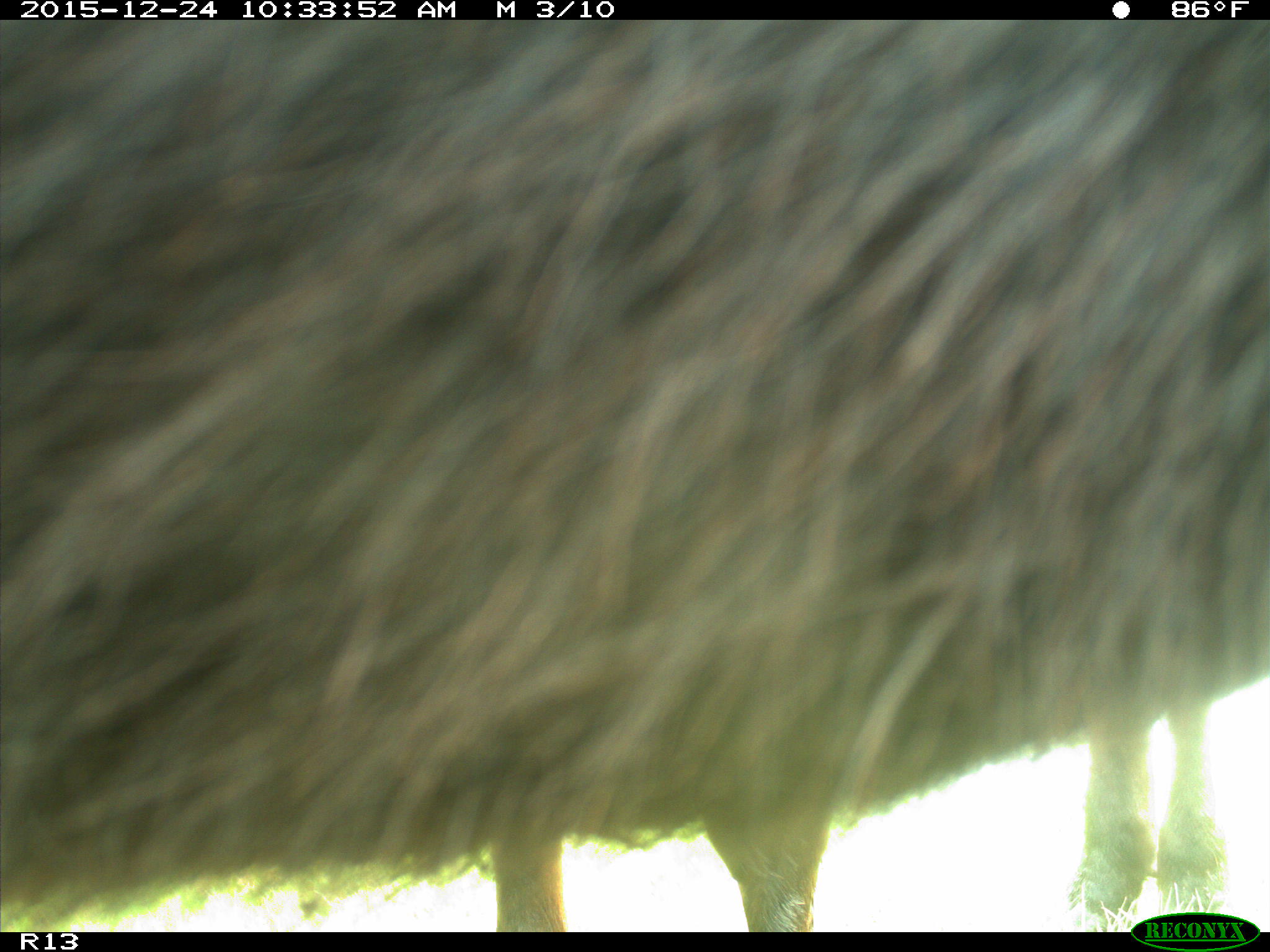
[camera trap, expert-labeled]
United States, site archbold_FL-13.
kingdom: Animalia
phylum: Chordata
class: Mammalia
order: Artiodactyla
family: Bovidae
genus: Bos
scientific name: Bos taurus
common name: domestic cow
Bos taurus (domestic cow).